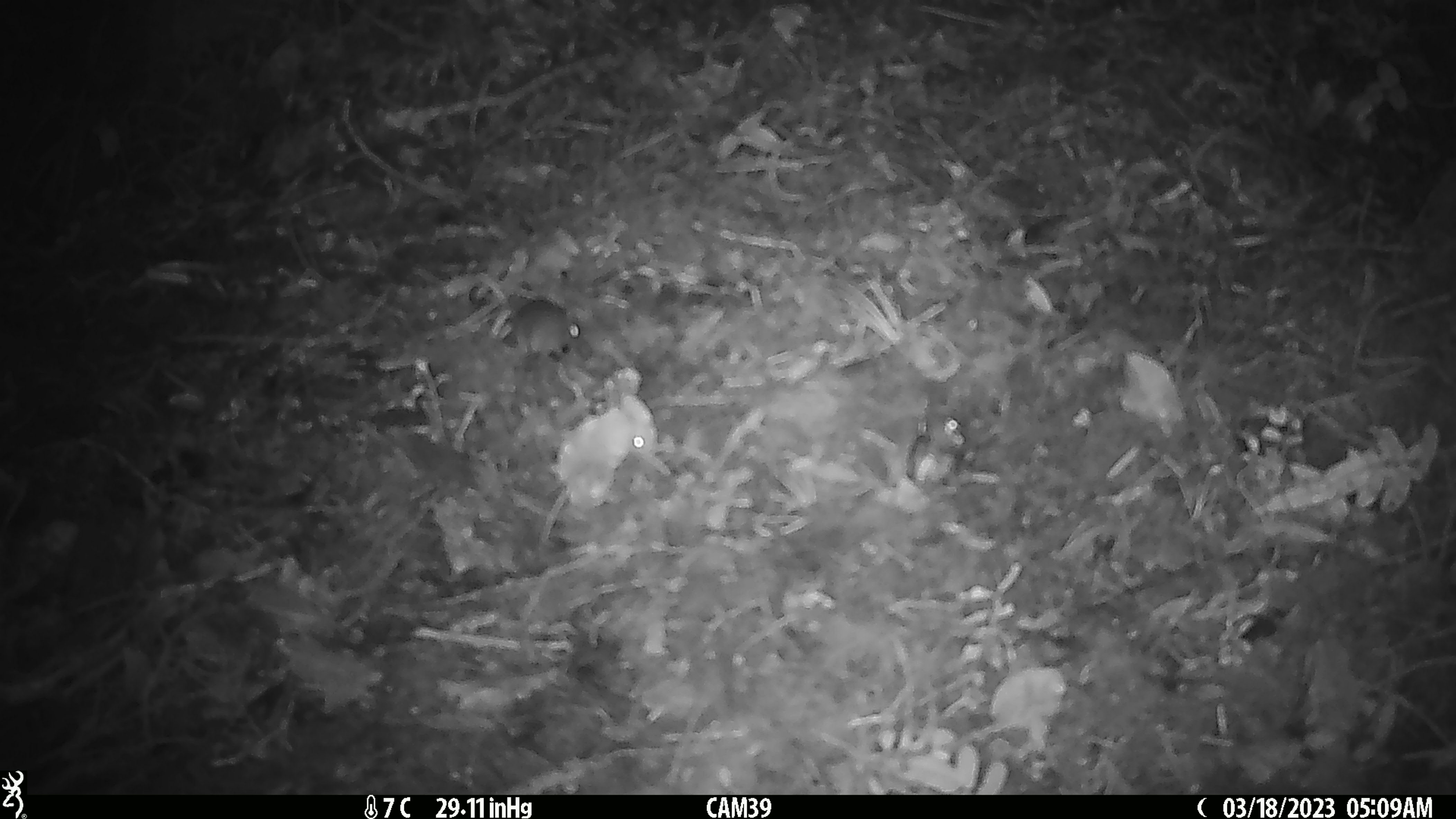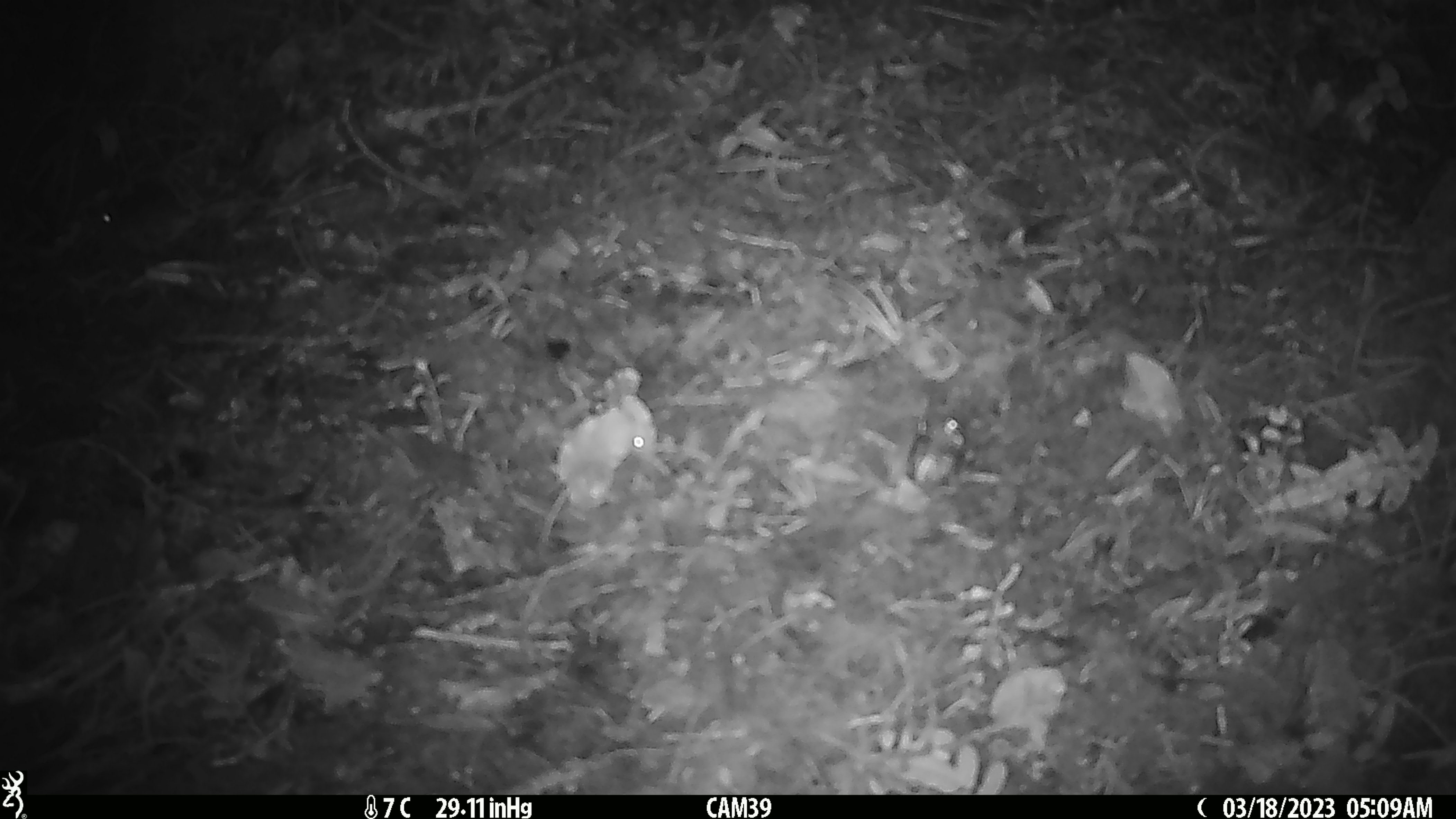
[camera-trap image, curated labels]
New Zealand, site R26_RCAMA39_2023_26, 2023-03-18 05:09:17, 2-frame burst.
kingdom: Animalia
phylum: Chordata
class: Mammalia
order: Rodentia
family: Muridae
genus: Mus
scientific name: Mus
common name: mouse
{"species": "mouse (Mus)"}